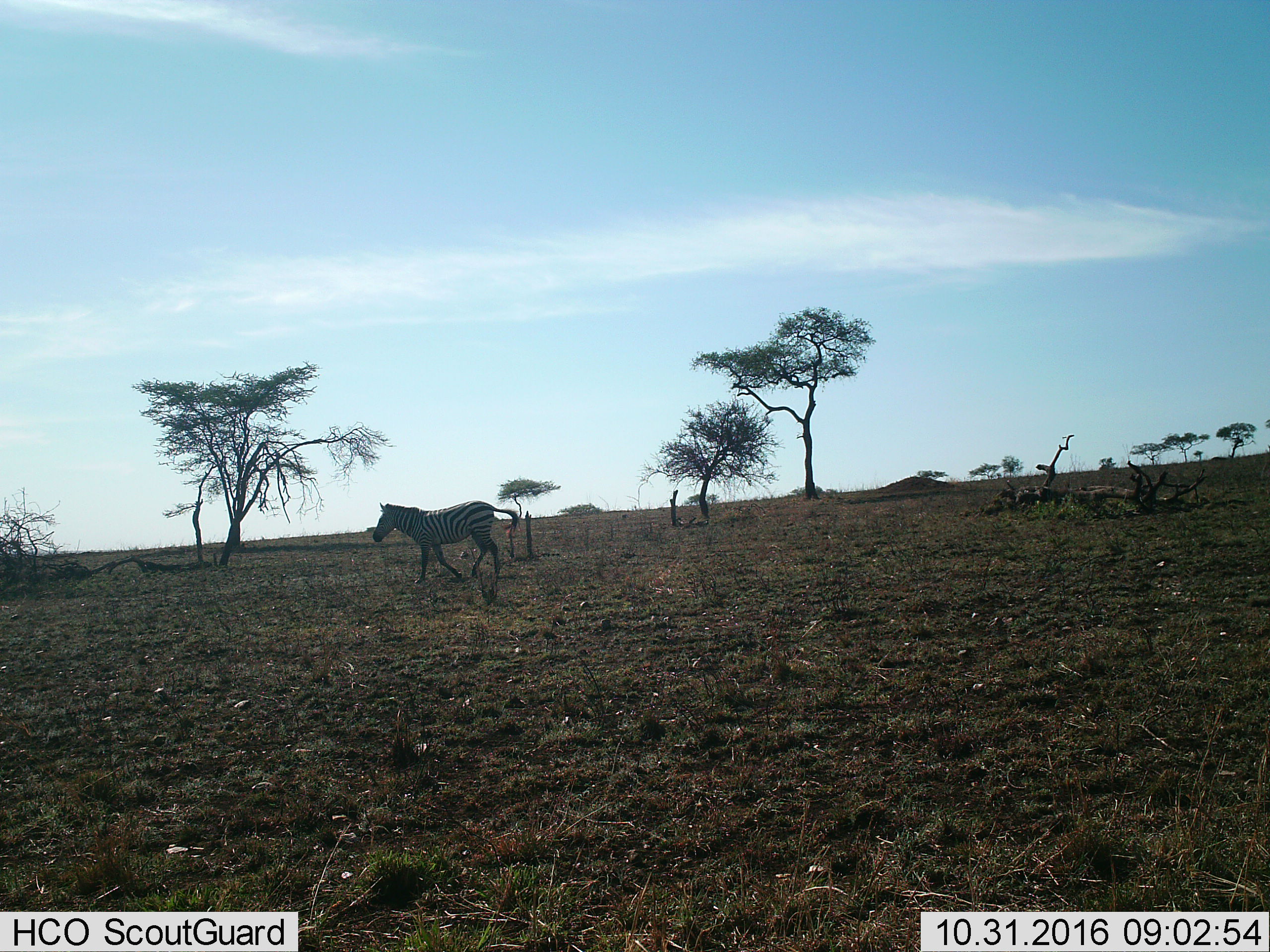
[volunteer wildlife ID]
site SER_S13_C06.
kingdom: Animalia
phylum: Chordata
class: Mammalia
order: Perissodactyla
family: Equidae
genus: Equus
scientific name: Equus quagga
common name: plains zebra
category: zebraplains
Zebraplains (plains zebra) (Equus quagga), count 1. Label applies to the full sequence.